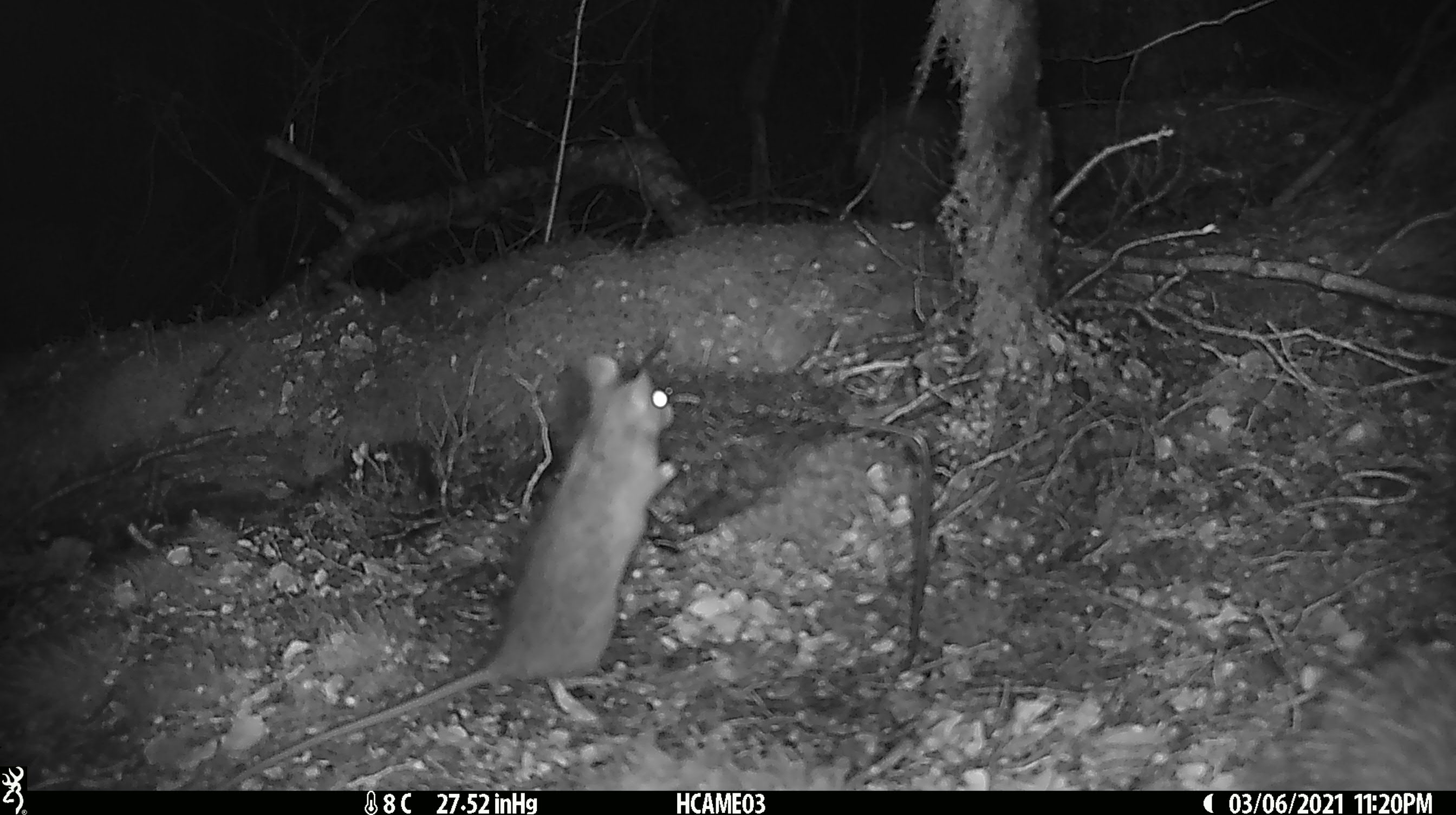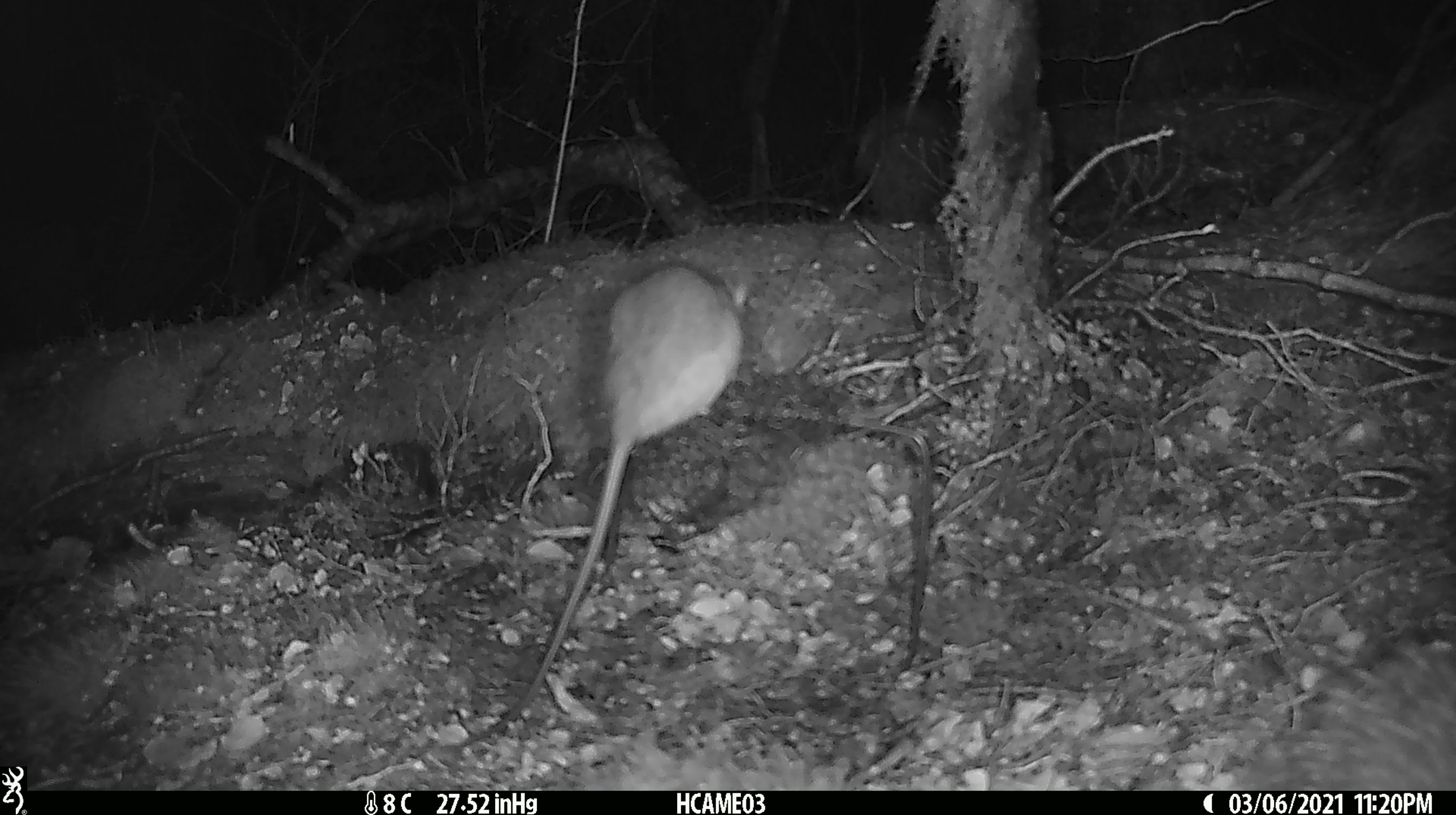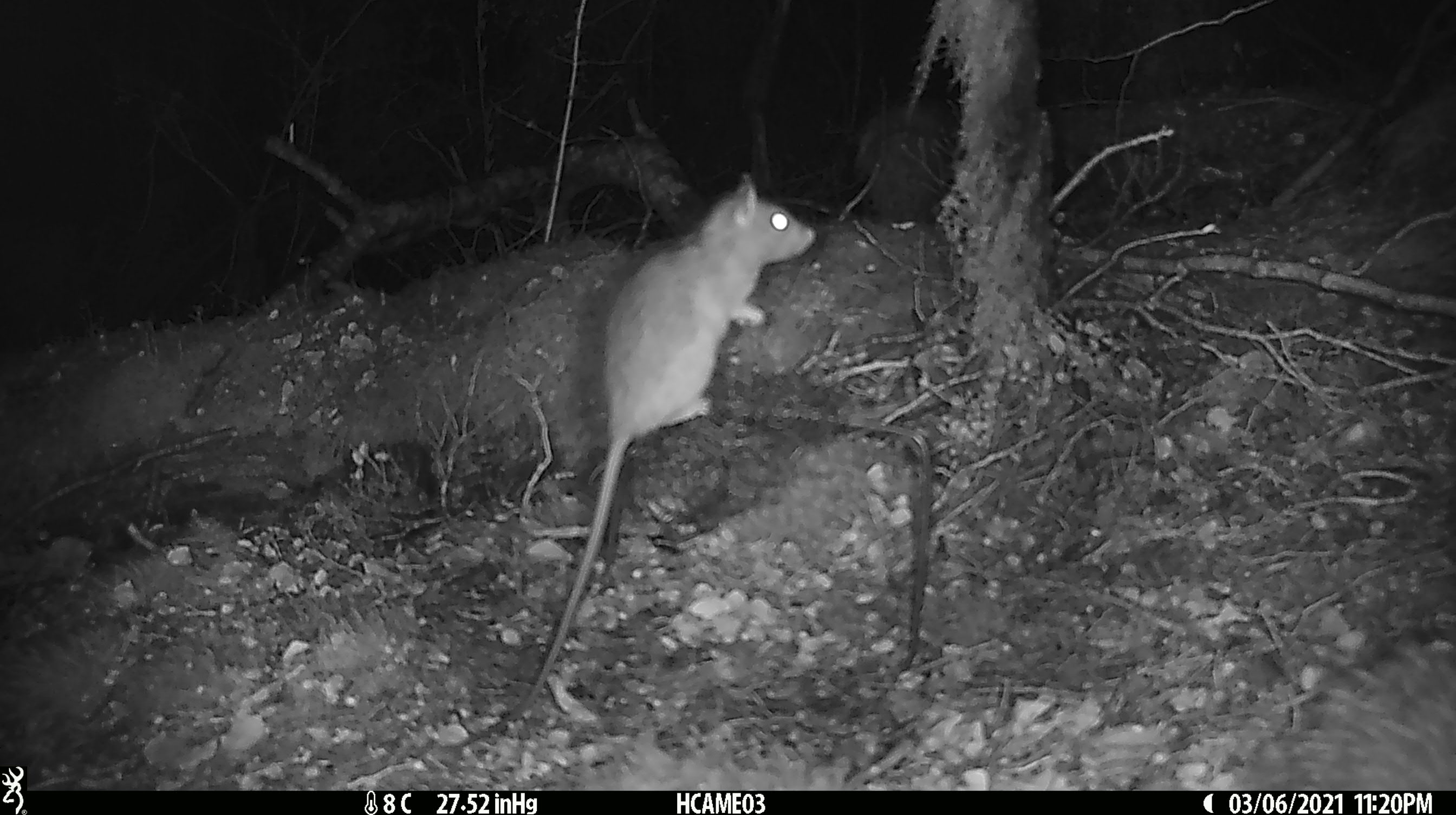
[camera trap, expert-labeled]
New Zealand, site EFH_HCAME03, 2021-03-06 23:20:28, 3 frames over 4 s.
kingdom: Animalia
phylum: Chordata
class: Mammalia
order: Rodentia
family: Muridae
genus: Rattus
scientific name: Rattus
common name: rat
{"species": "rat (Rattus)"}